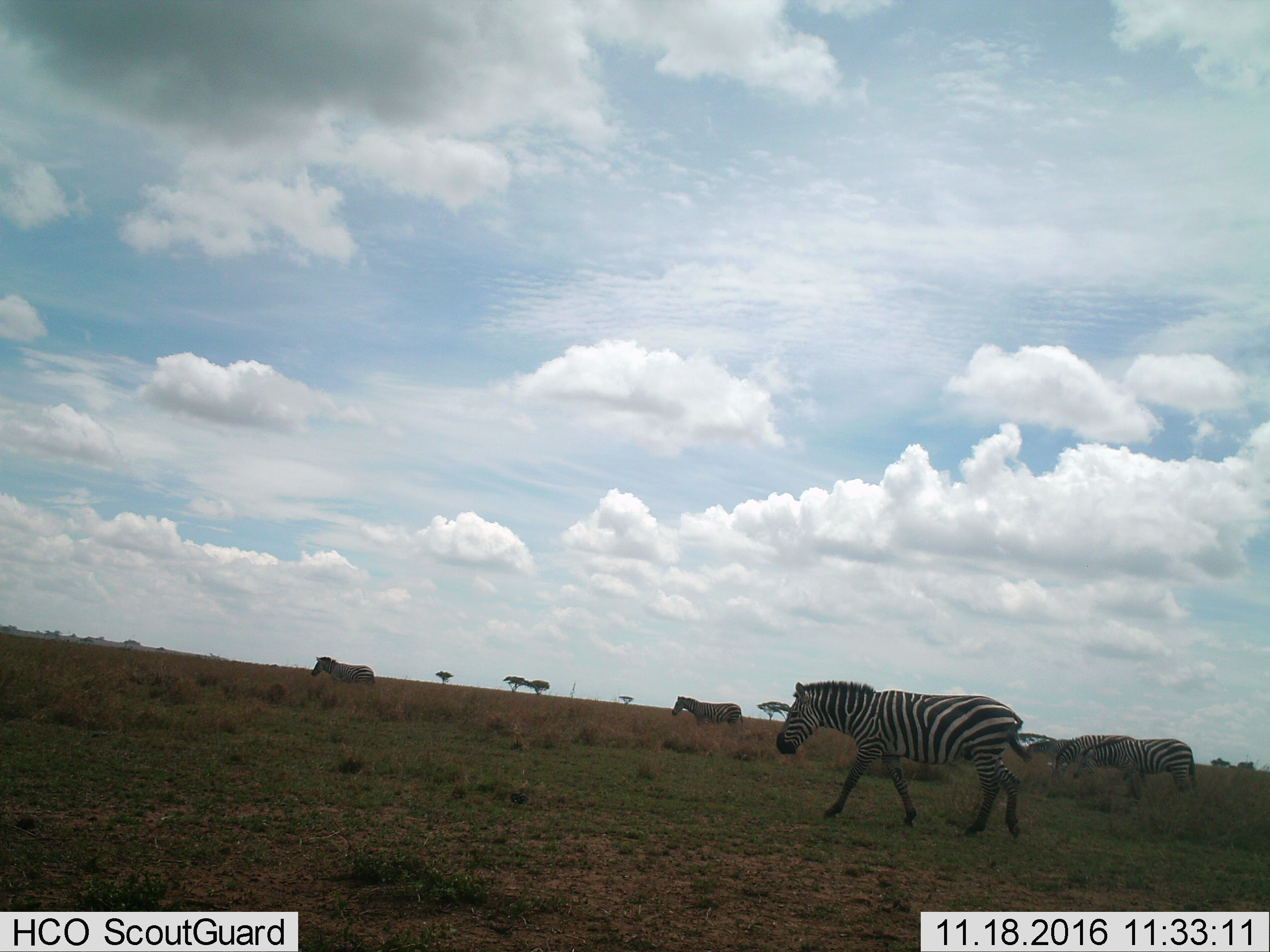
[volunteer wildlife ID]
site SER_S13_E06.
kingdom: Animalia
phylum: Chordata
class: Mammalia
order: Perissodactyla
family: Equidae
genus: Equus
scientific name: Equus quagga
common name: plains zebra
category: zebraplains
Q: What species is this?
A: Zebraplains (plains zebra) (Equus quagga).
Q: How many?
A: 5.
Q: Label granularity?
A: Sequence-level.